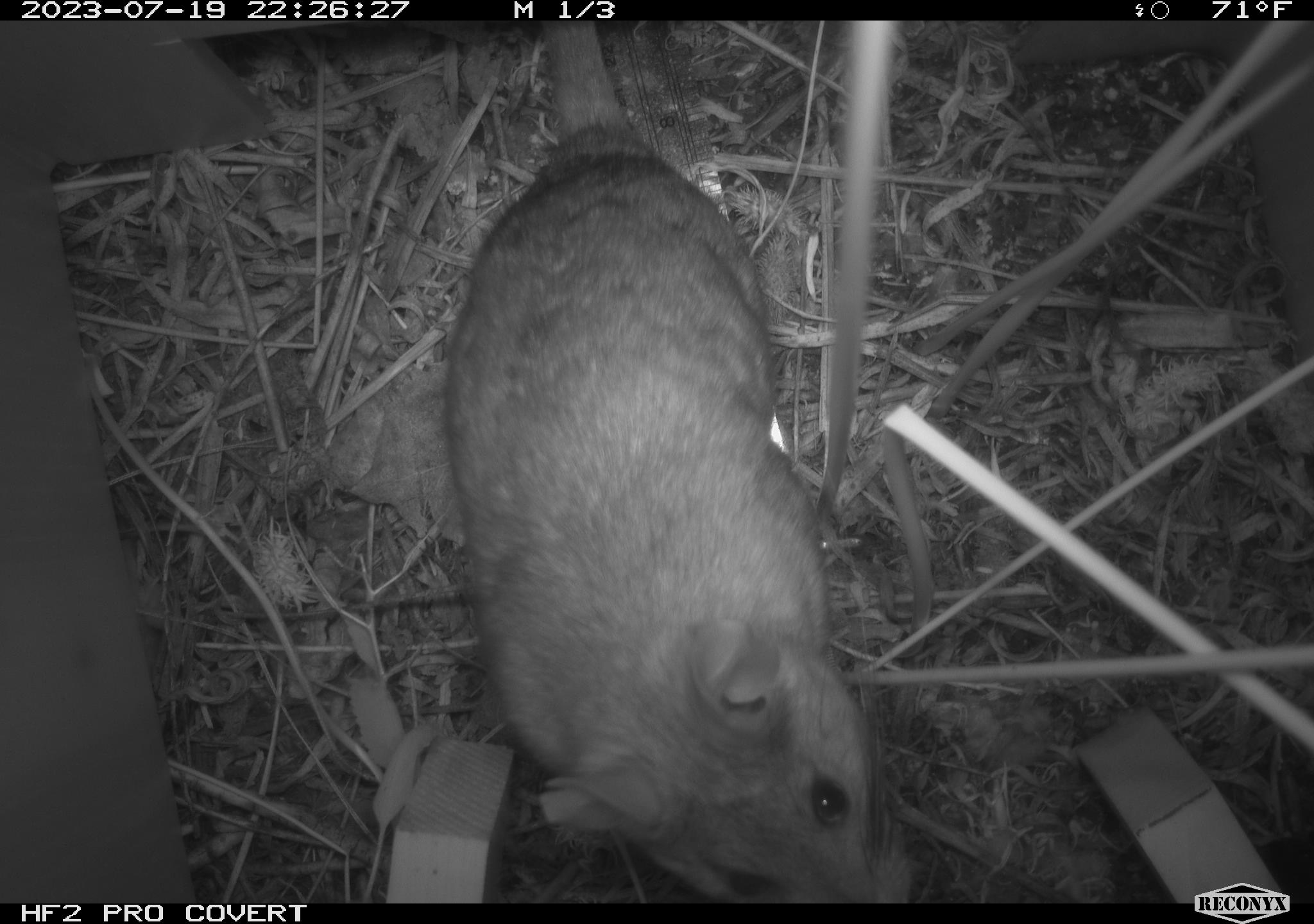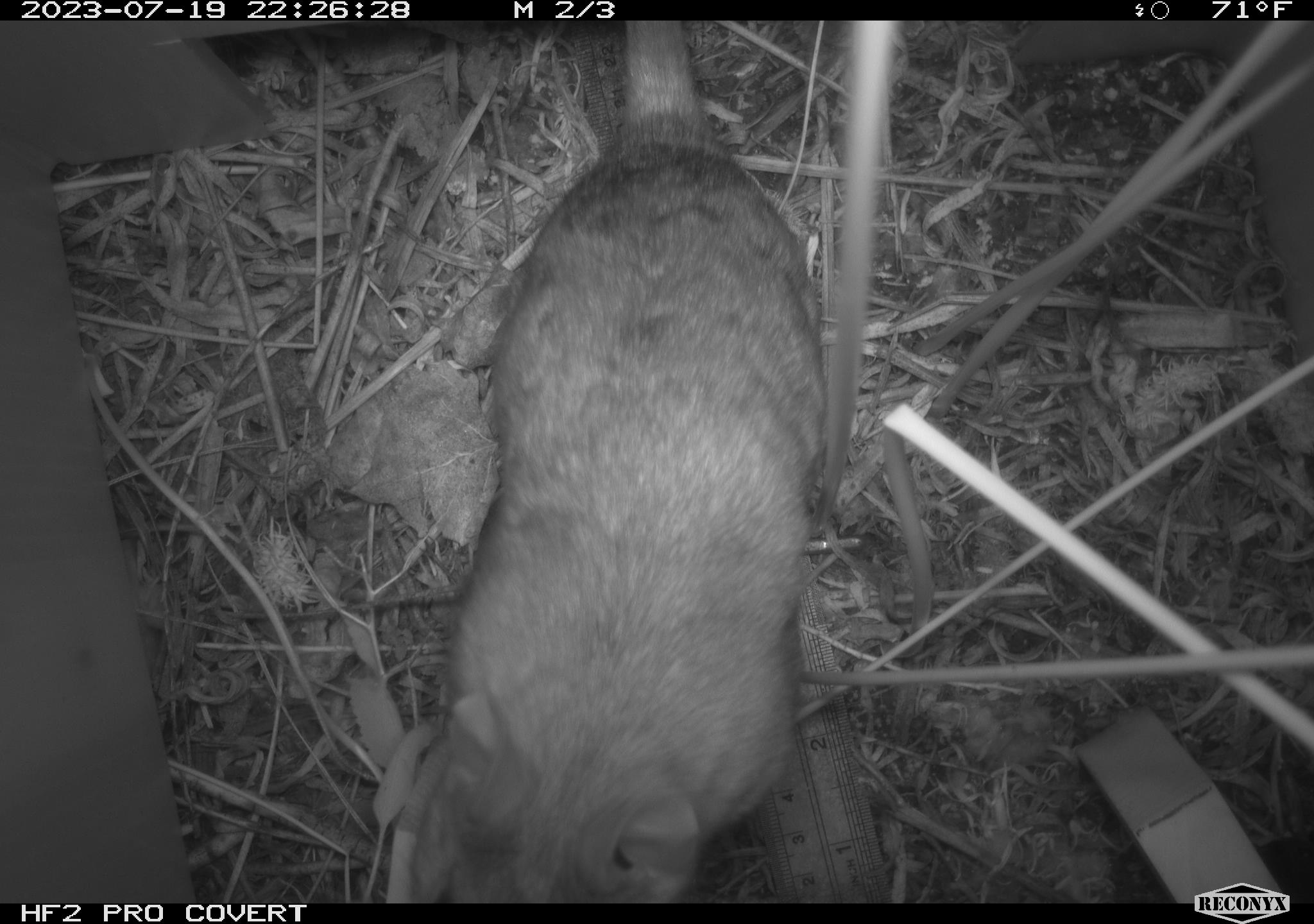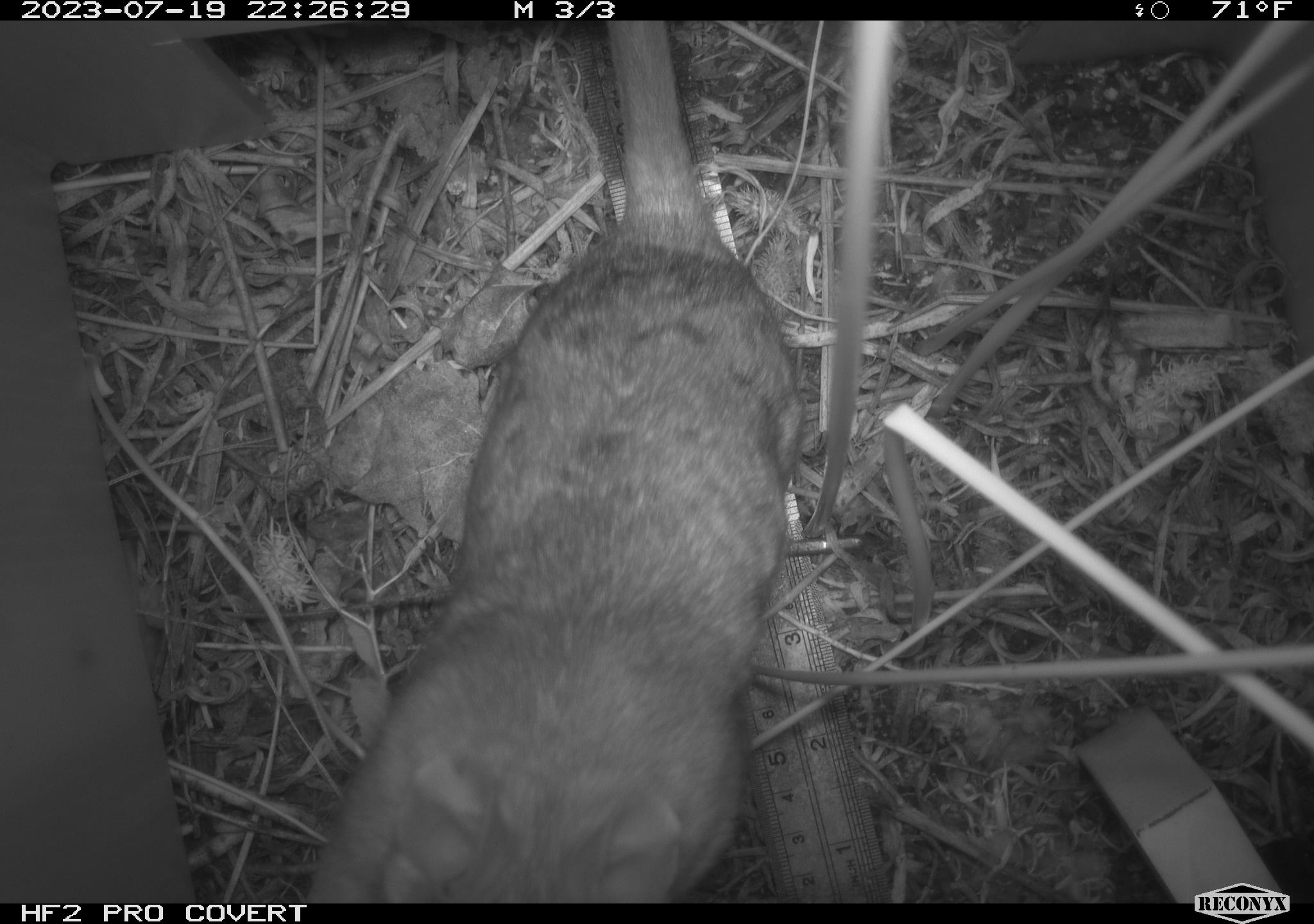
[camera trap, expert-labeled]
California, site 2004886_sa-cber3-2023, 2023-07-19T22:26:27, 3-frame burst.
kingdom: Animalia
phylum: Chordata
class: Mammalia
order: Rodentia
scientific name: Rodentia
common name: woodrat or rat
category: woodrat or rat species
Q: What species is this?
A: Woodrat or rat species (woodrat or rat) (Rodentia).